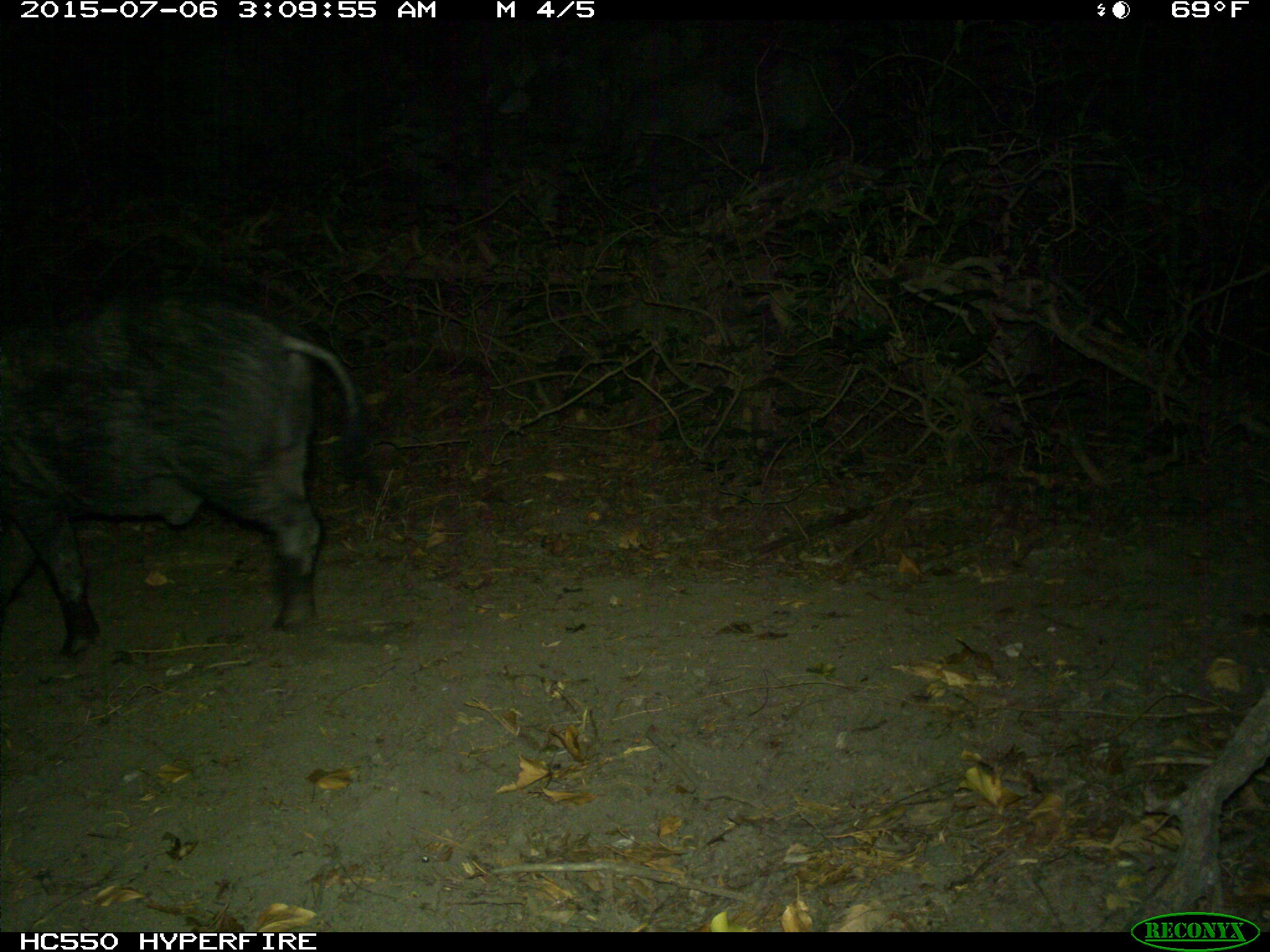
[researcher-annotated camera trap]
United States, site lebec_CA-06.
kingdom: Animalia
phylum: Chordata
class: Mammalia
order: Artiodactyla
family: Suidae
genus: Sus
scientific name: Sus scrofa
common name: wild boar